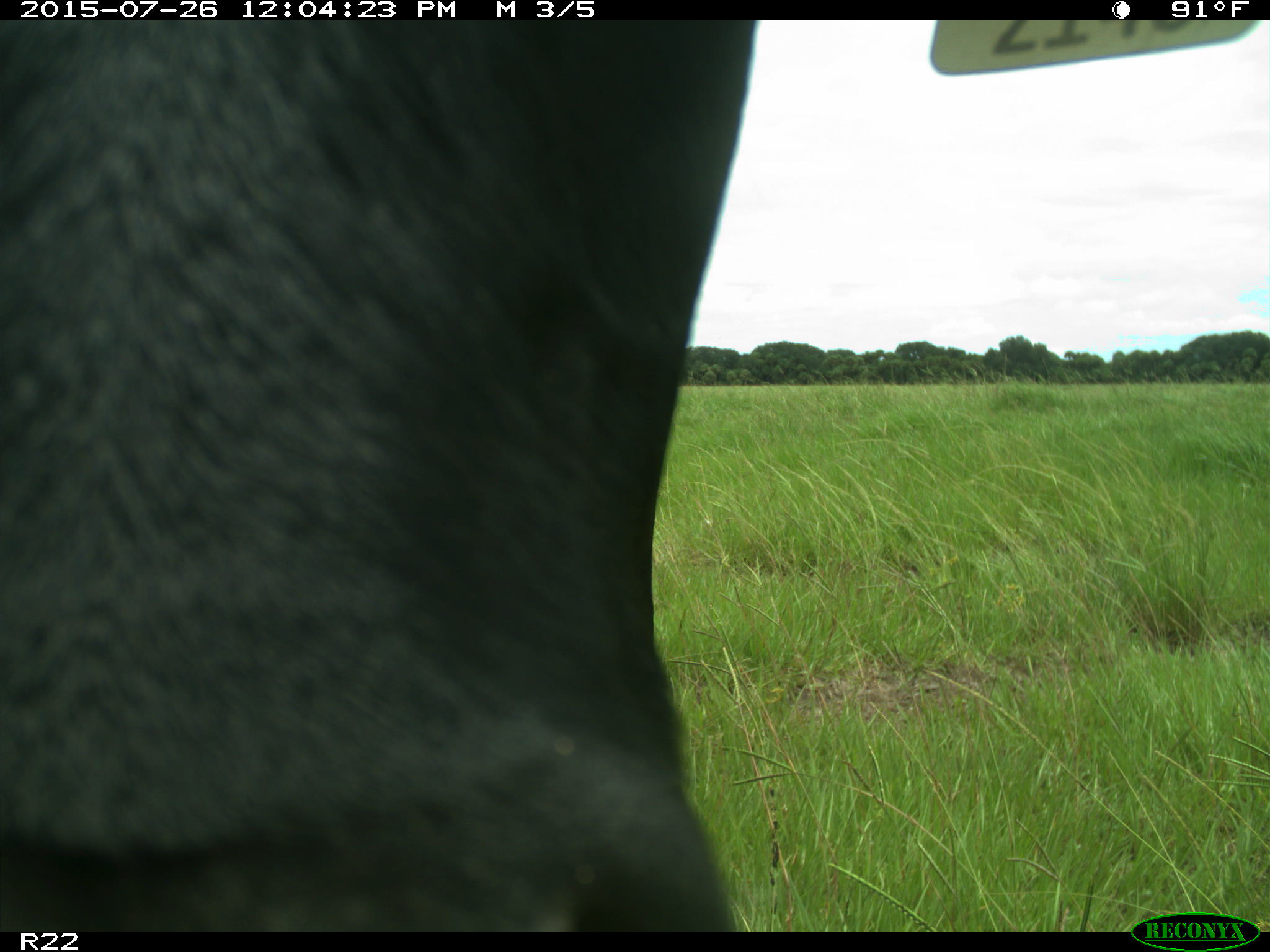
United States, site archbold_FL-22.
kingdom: Animalia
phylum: Chordata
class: Mammalia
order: Artiodactyla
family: Bovidae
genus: Bos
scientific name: Bos taurus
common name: domestic cow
Bos taurus (domestic cow).